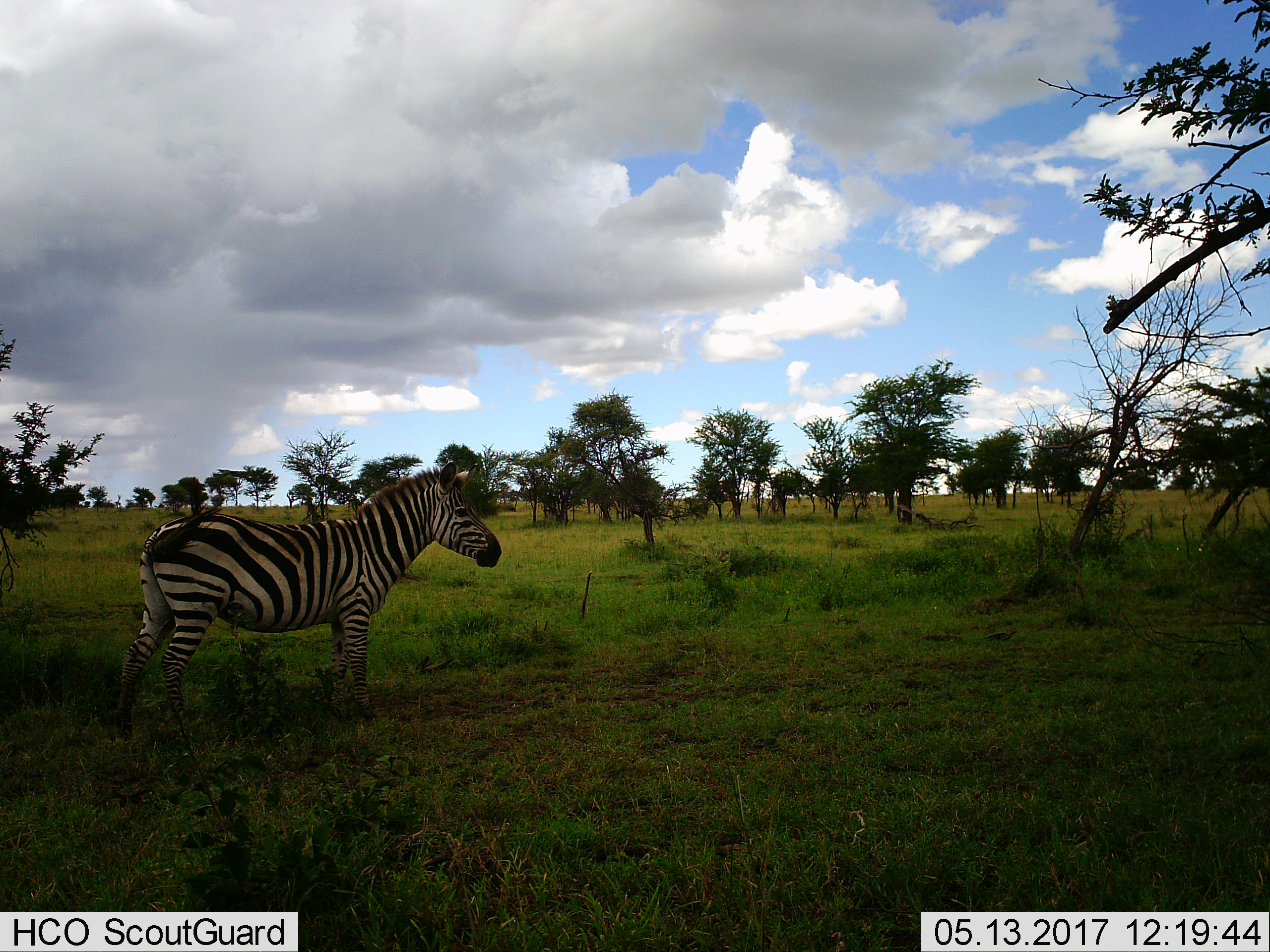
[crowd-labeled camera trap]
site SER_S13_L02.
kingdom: Animalia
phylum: Chordata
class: Mammalia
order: Perissodactyla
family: Equidae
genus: Equus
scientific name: Equus quagga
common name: plains zebra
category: zebraplains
Zebraplains (plains zebra) (Equus quagga), count 1. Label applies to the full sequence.